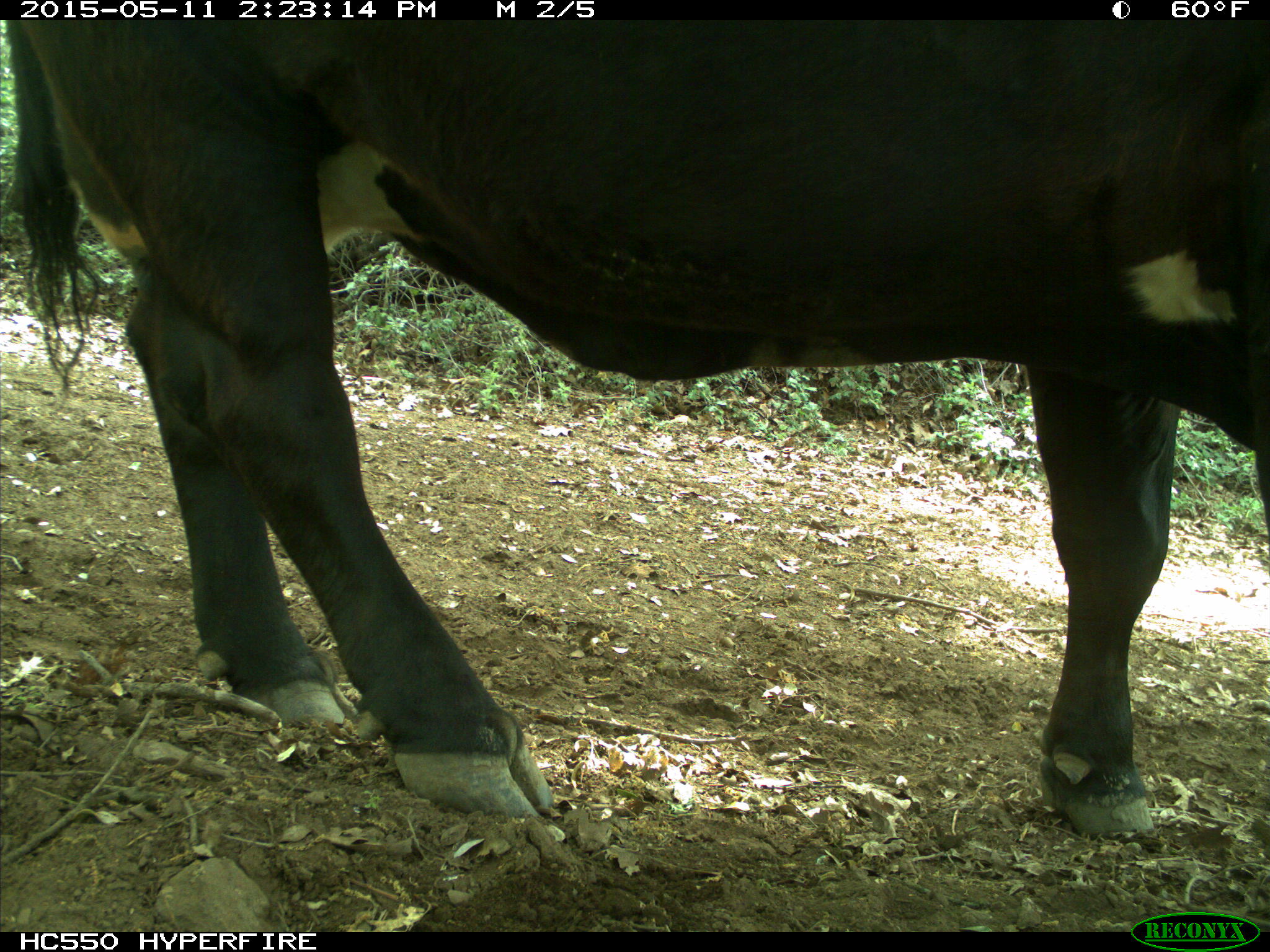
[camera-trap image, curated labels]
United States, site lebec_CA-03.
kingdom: Animalia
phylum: Chordata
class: Mammalia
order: Artiodactyla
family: Bovidae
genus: Bos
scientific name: Bos taurus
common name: domestic cow